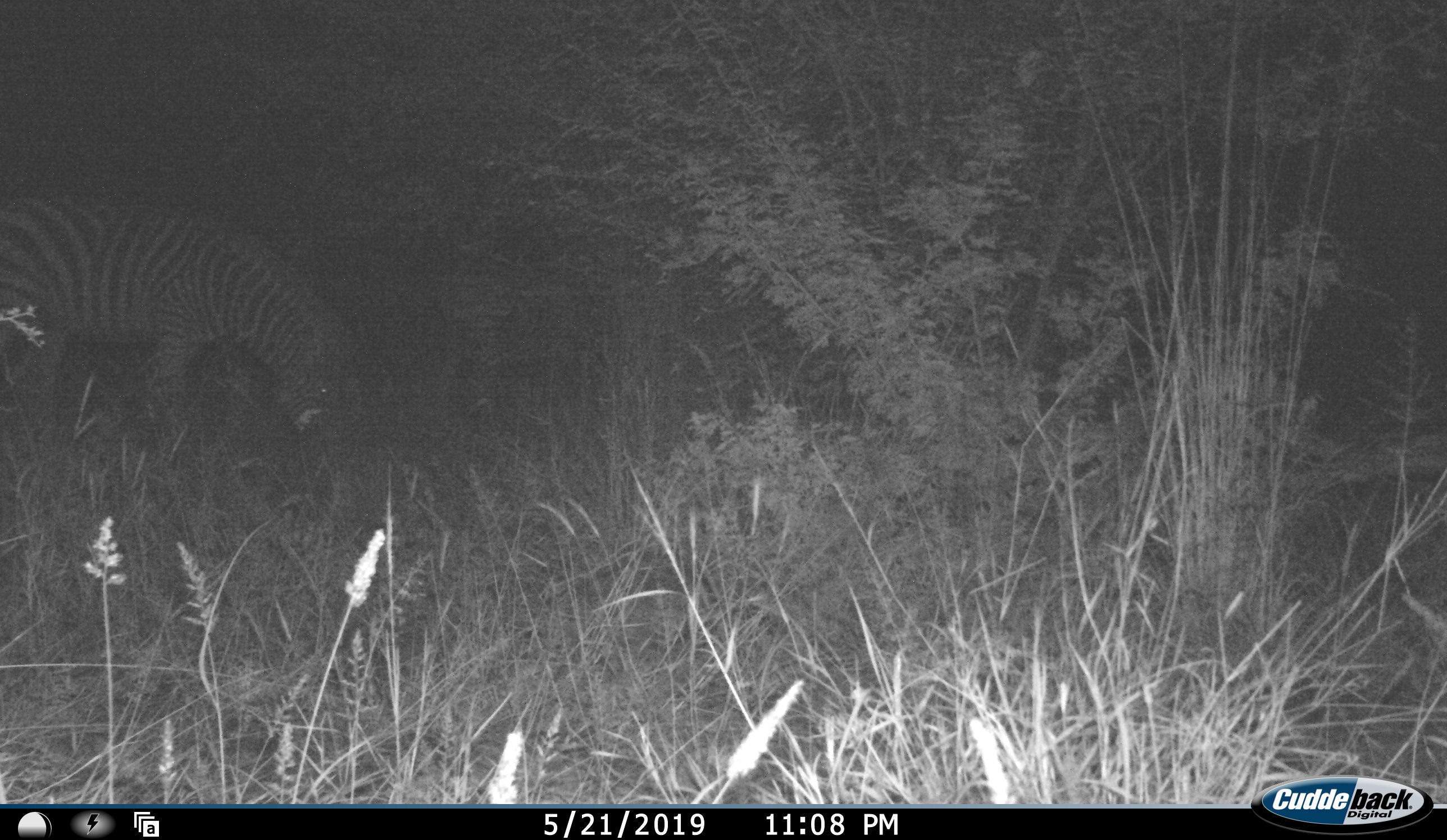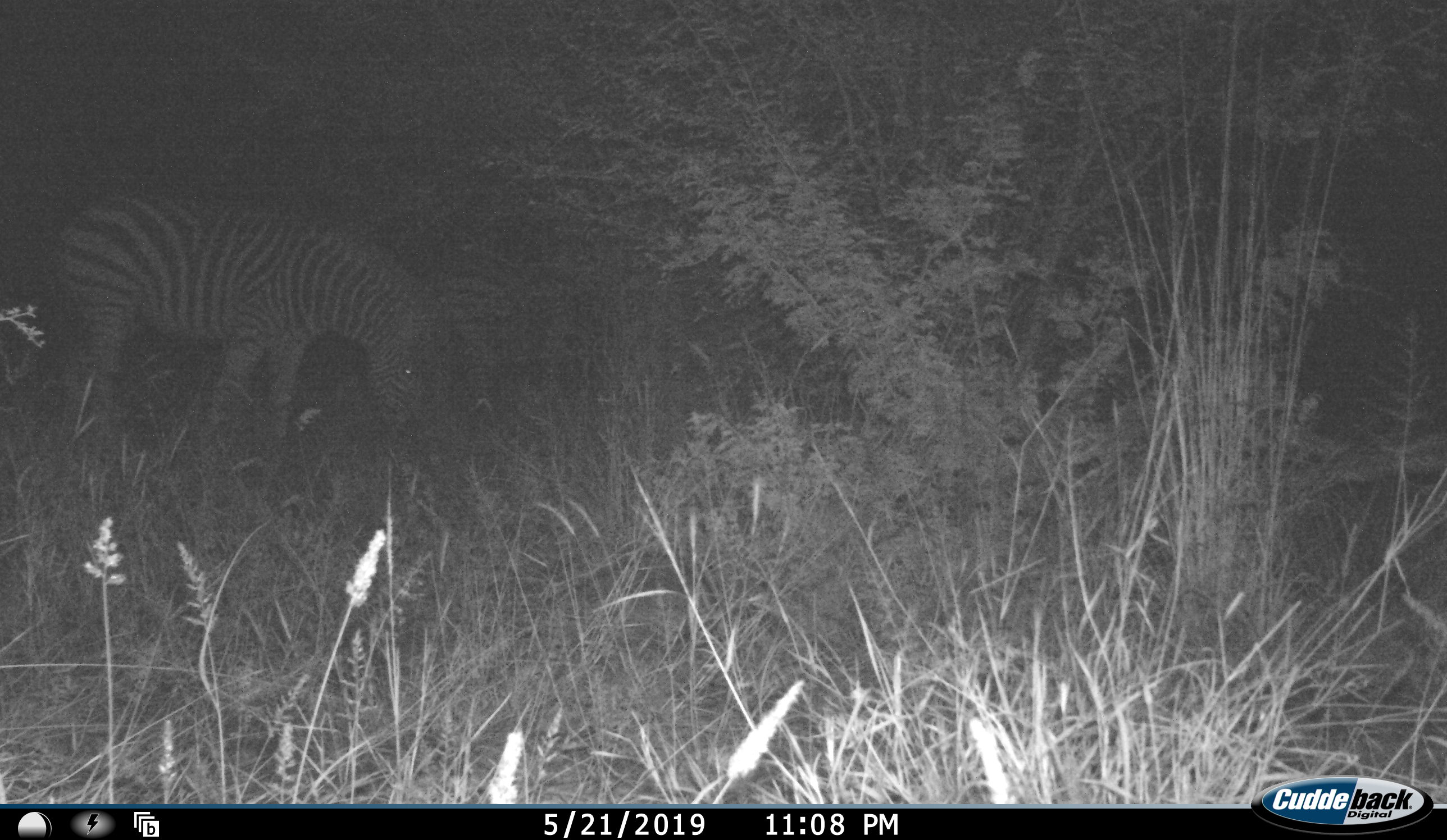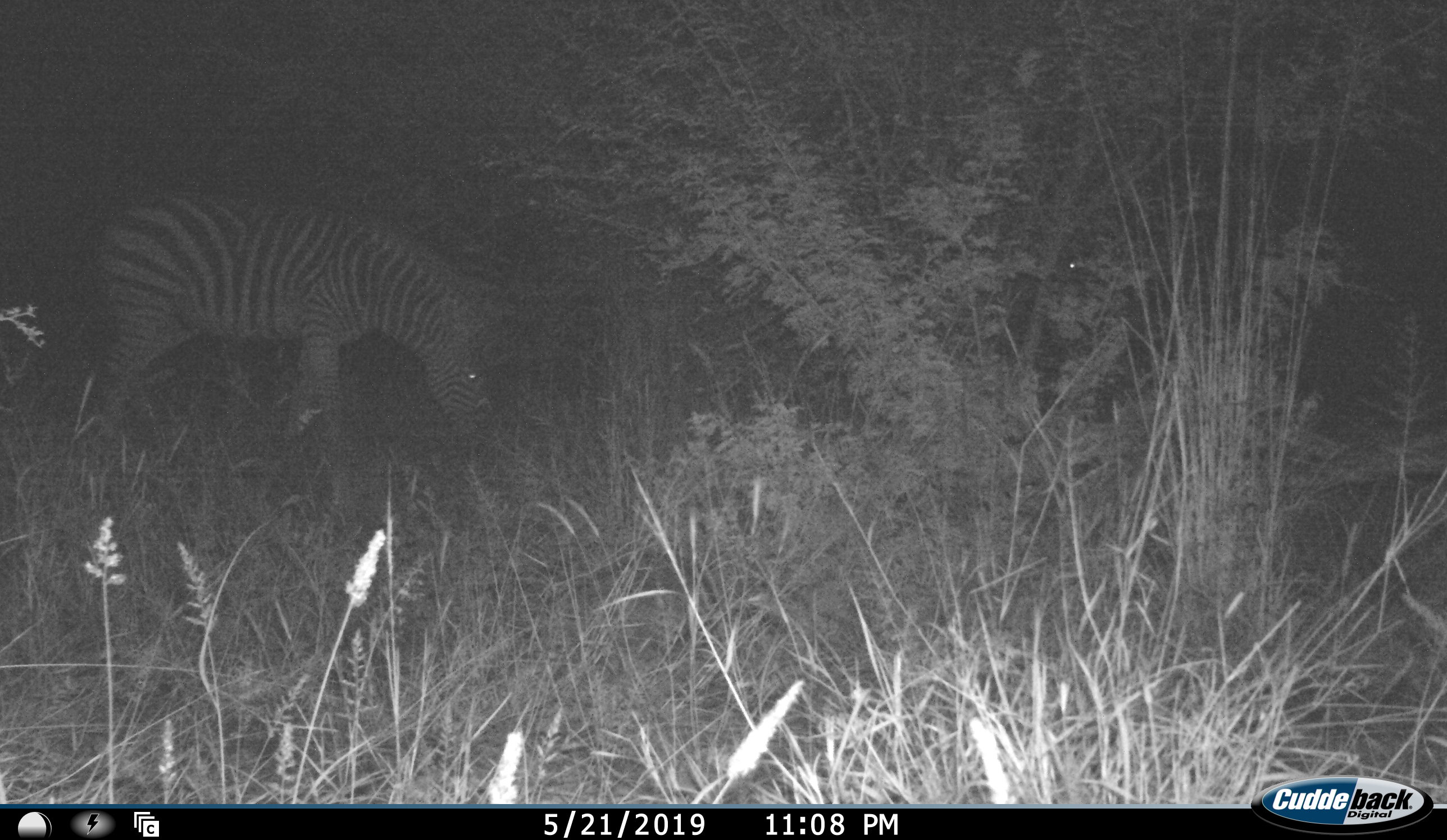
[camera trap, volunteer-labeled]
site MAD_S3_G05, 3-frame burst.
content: unidentified animal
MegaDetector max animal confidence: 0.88